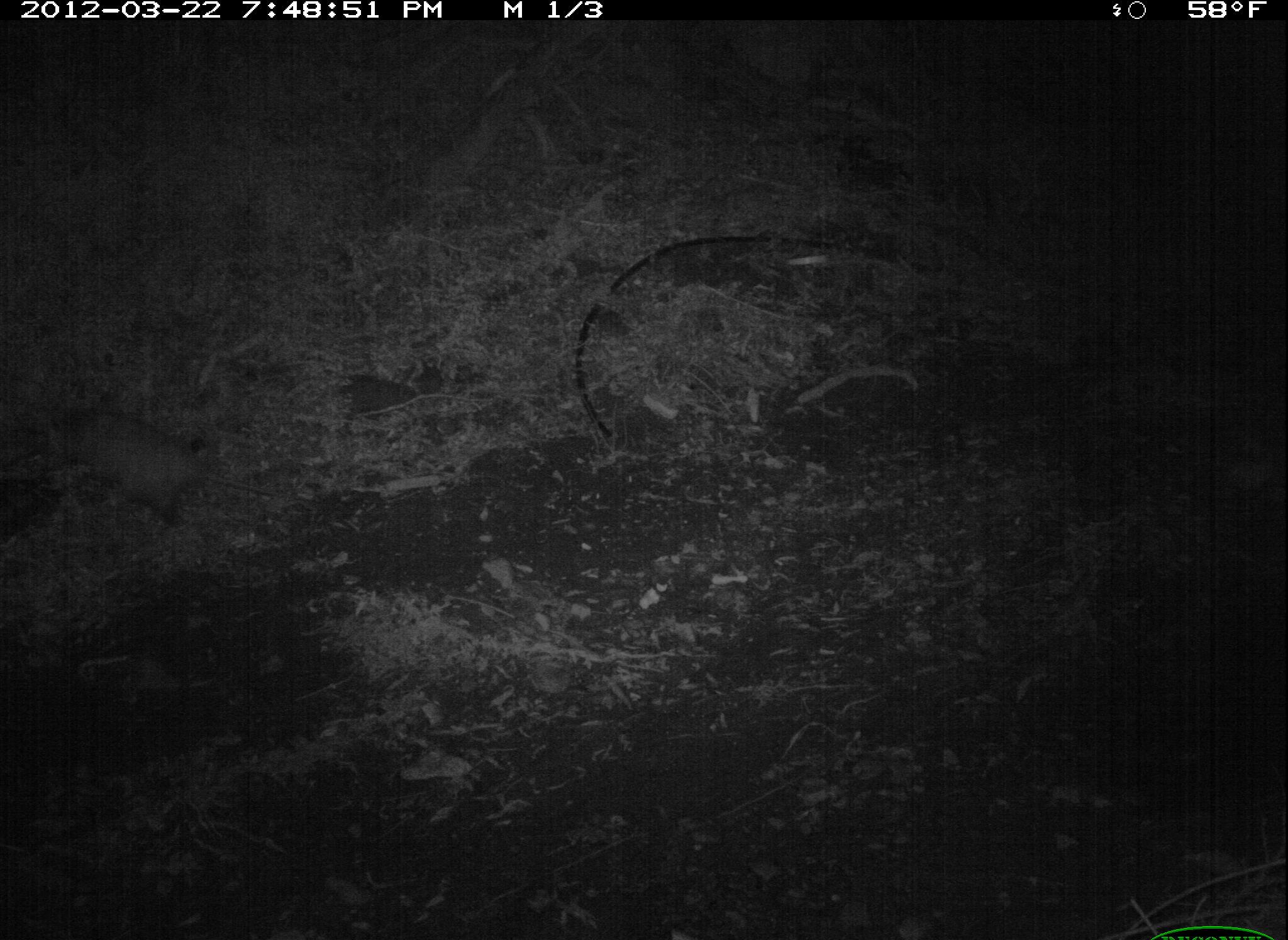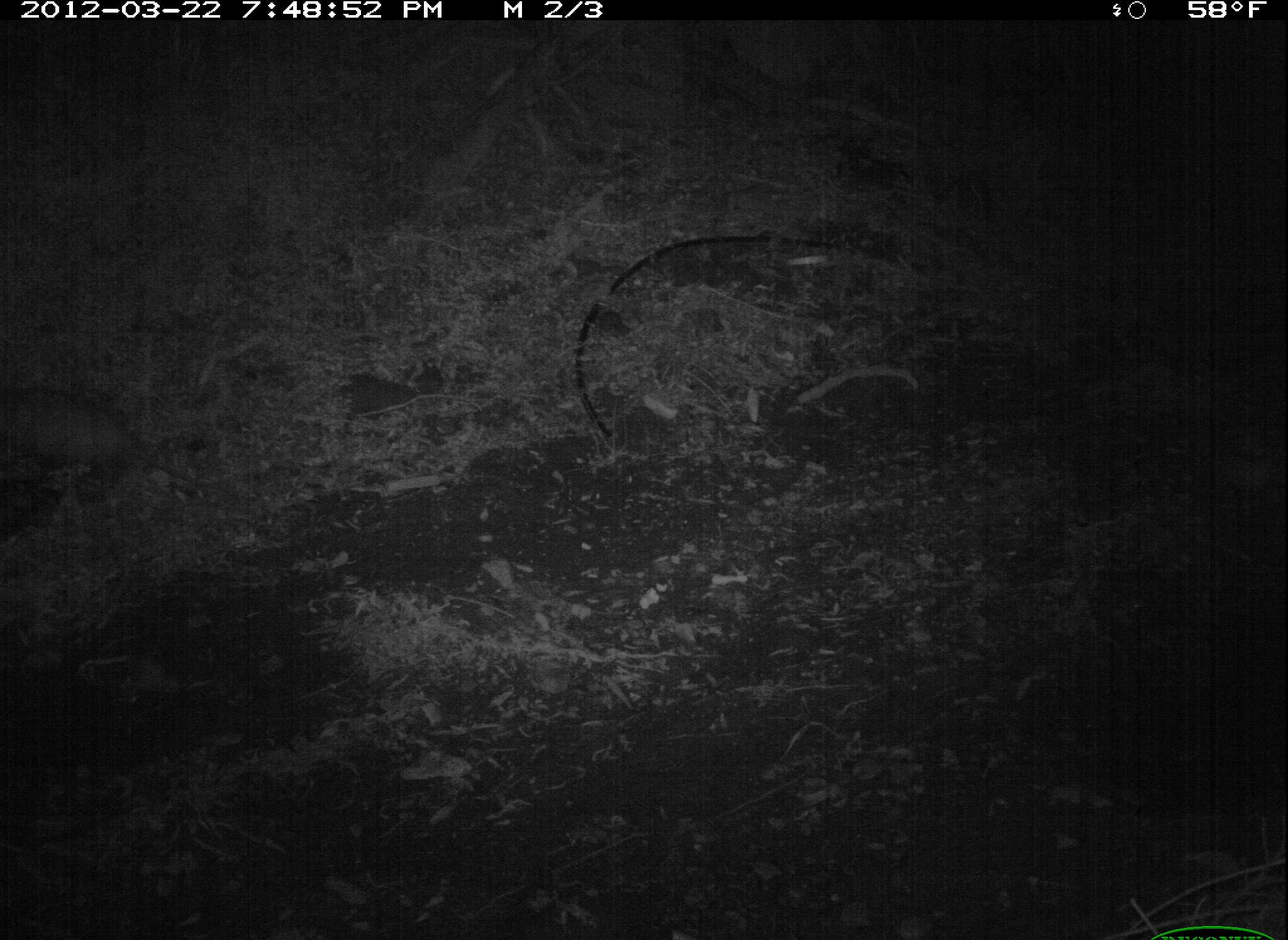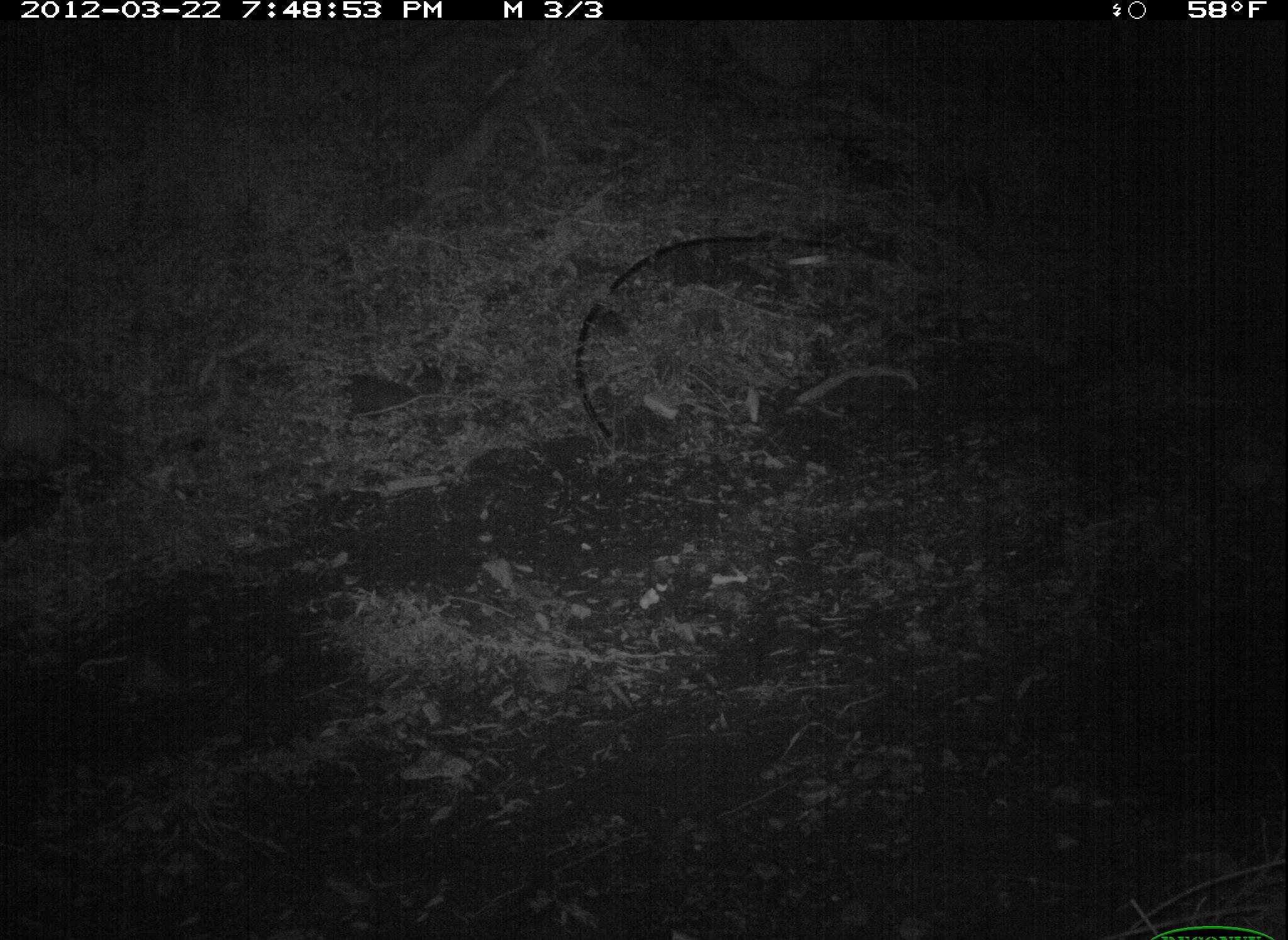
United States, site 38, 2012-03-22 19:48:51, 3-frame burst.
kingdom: Animalia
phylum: Chordata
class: Mammalia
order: Didelphimorphia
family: Didelphidae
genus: Didelphis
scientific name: Didelphis virginiana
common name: virginia opossum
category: opossum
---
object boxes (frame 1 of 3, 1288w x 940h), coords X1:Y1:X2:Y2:
opossum: 35:387:224:538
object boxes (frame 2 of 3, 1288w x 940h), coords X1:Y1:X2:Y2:
opossum: 0:370:182:515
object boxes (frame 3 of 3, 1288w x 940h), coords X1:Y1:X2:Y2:
opossum: 2:361:174:520